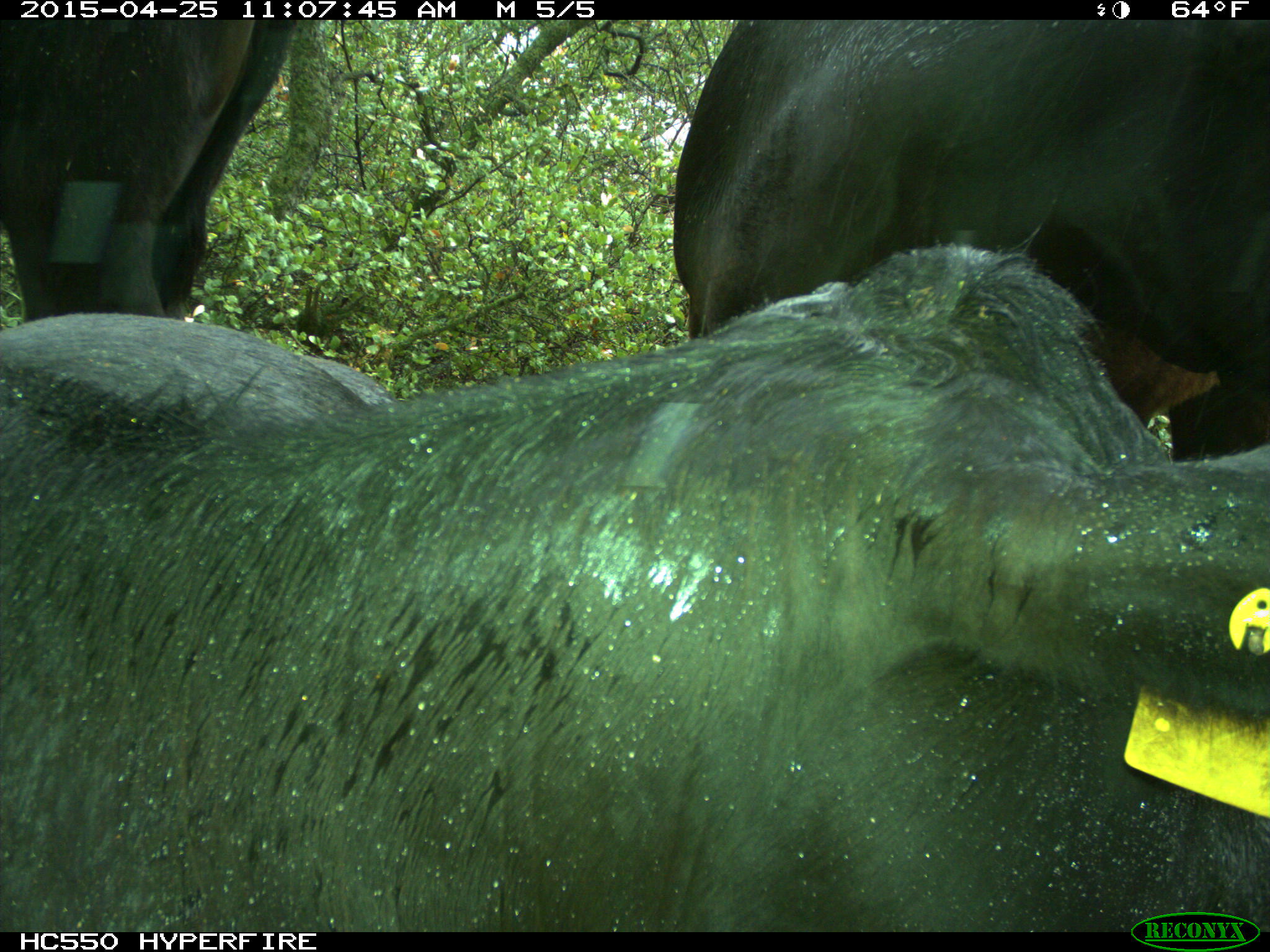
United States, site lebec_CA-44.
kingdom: Animalia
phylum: Chordata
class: Mammalia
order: Artiodactyla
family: Suidae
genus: Sus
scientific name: Sus scrofa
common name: wild boar